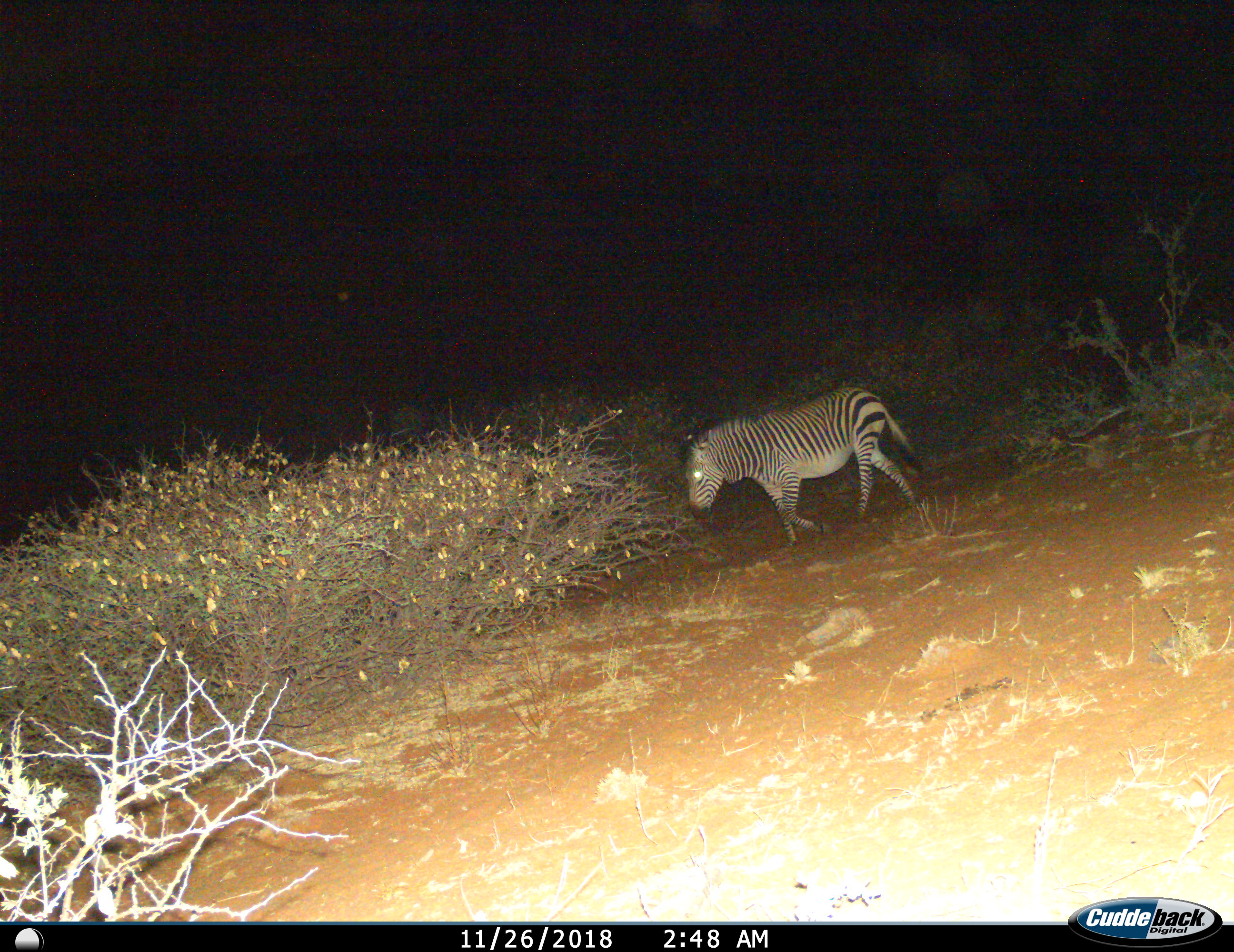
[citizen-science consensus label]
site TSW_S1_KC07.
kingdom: Animalia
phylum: Chordata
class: Mammalia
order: Perissodactyla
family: Equidae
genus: Equus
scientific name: Equus zebra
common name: mountain zebra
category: zebramountain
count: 1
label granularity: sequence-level